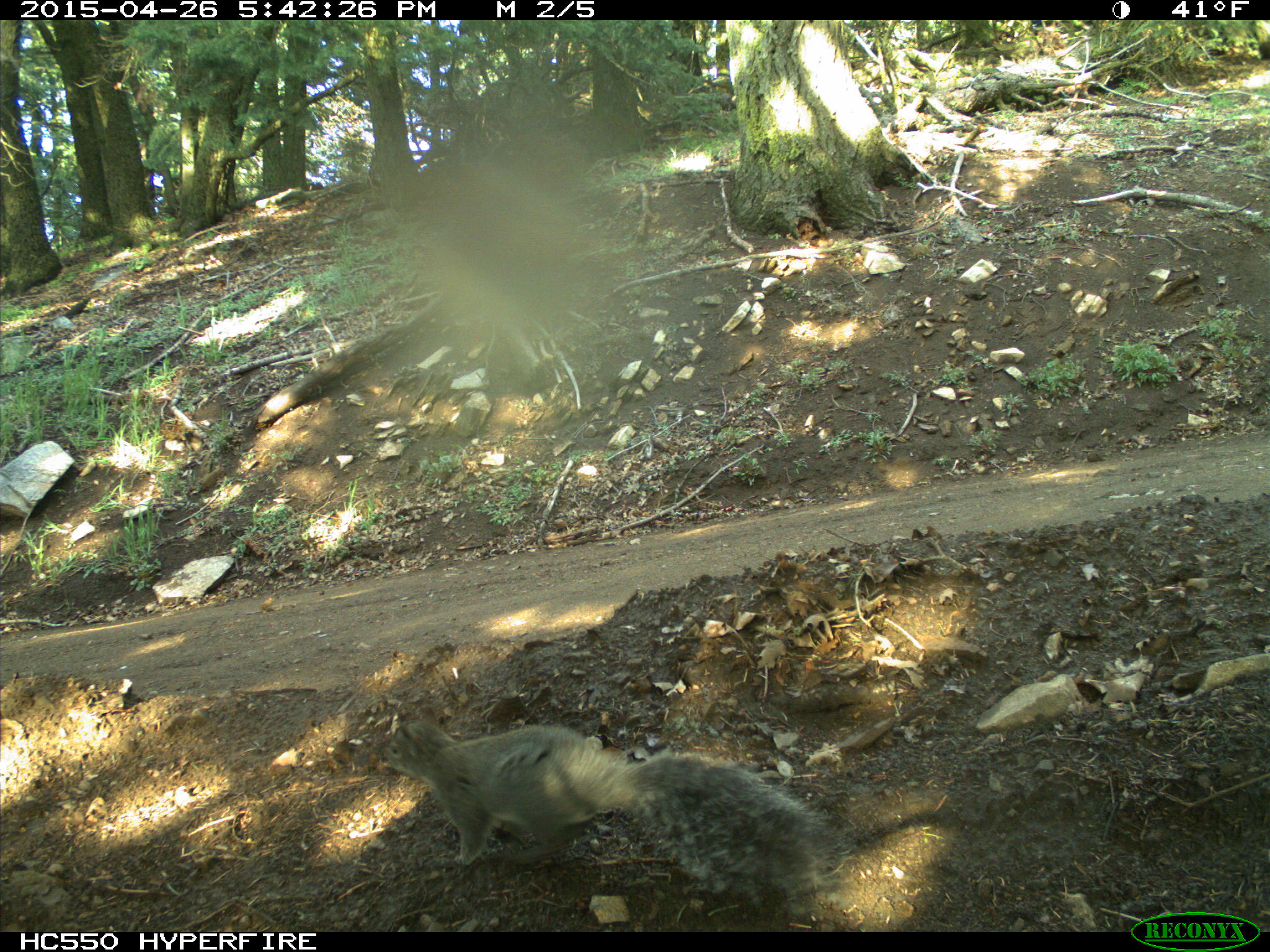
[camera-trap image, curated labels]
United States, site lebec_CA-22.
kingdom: Animalia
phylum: Chordata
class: Mammalia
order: Rodentia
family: Sciuridae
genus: Sciurus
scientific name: Sciurus carolinensis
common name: eastern gray squirrel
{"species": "Sciurus carolinensis (eastern gray squirrel)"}